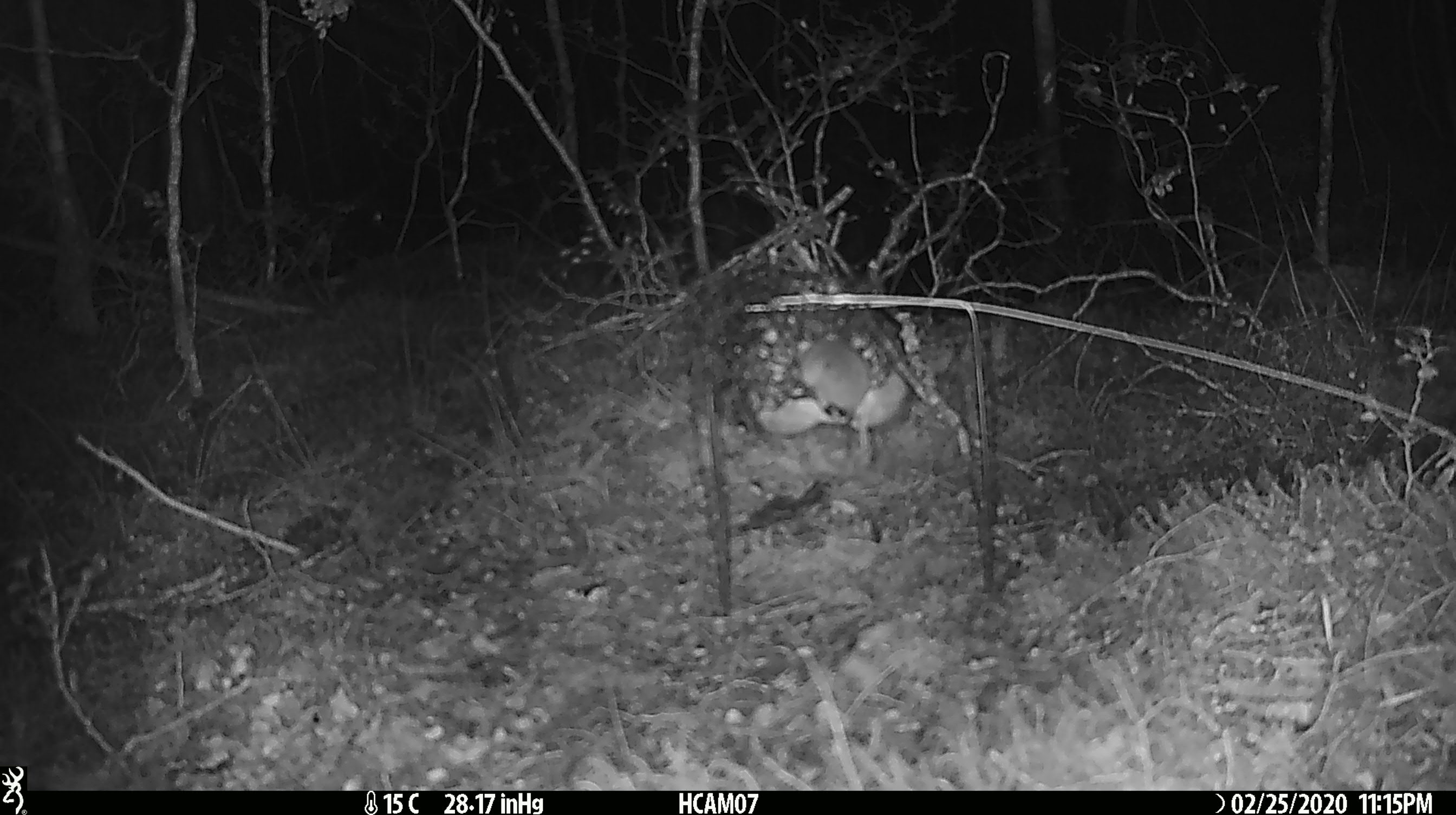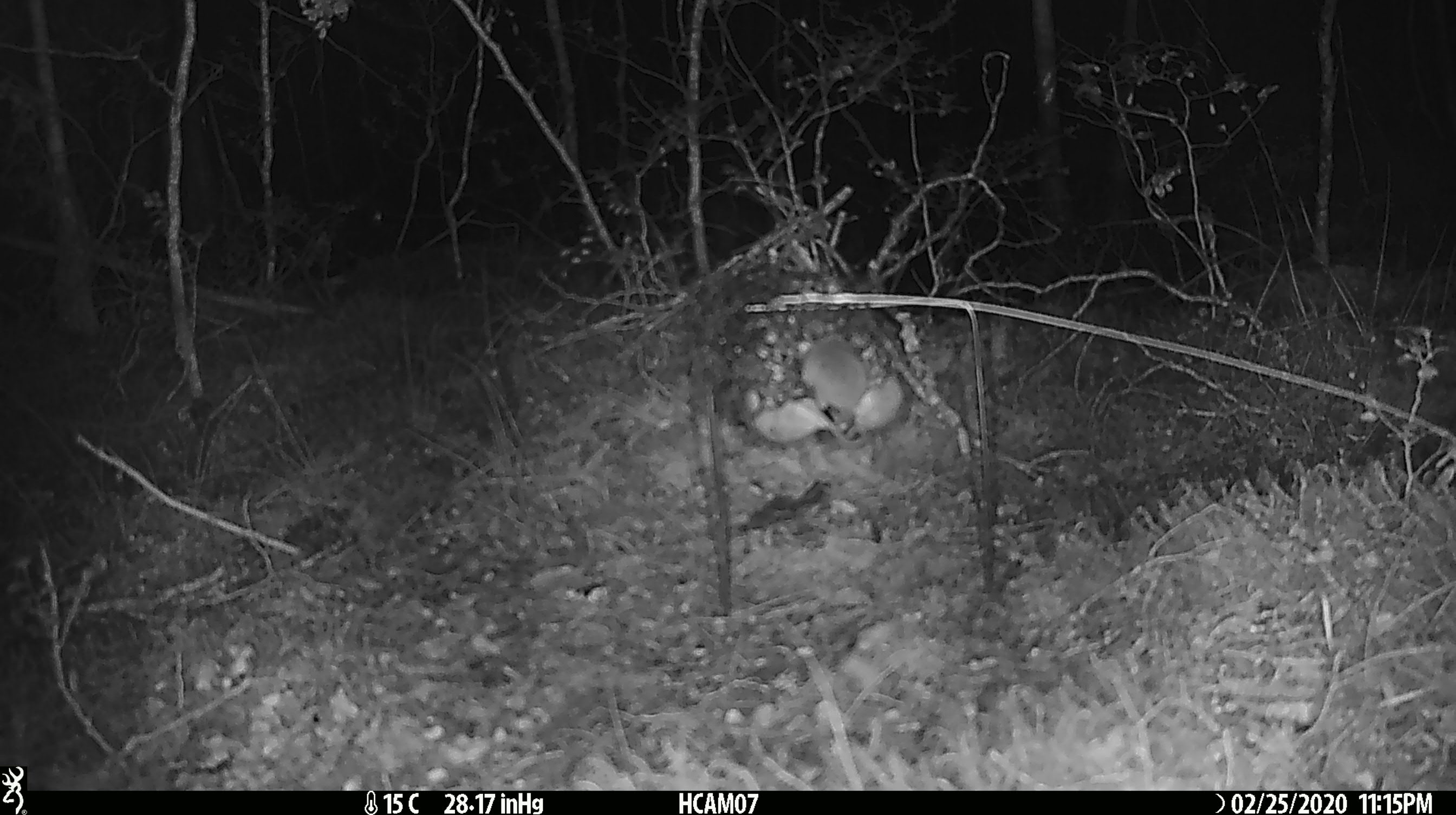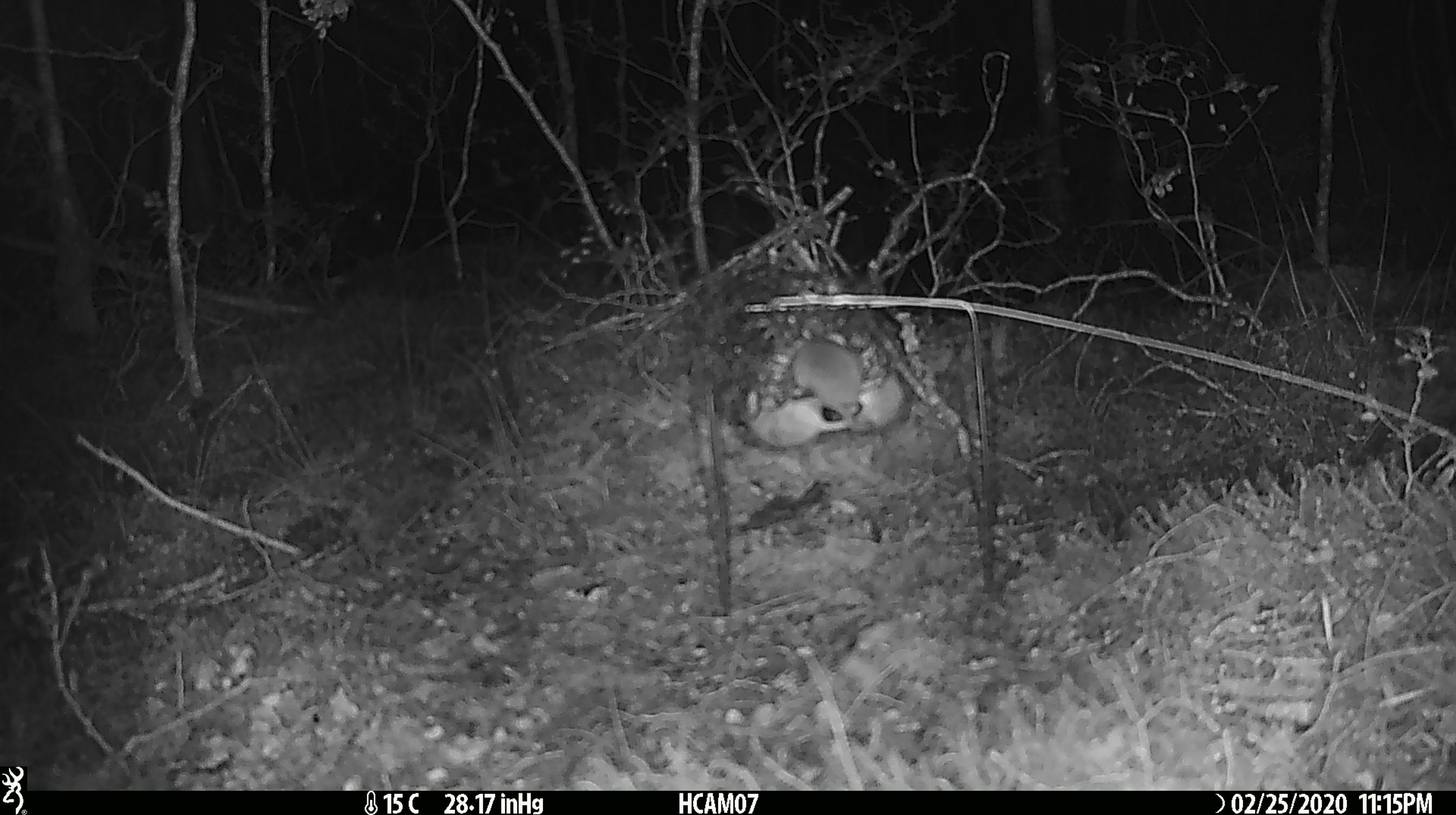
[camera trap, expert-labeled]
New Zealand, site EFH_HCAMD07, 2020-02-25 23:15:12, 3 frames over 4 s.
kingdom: Animalia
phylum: Chordata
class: Mammalia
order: Rodentia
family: Muridae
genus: Mus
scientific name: Mus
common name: mouse